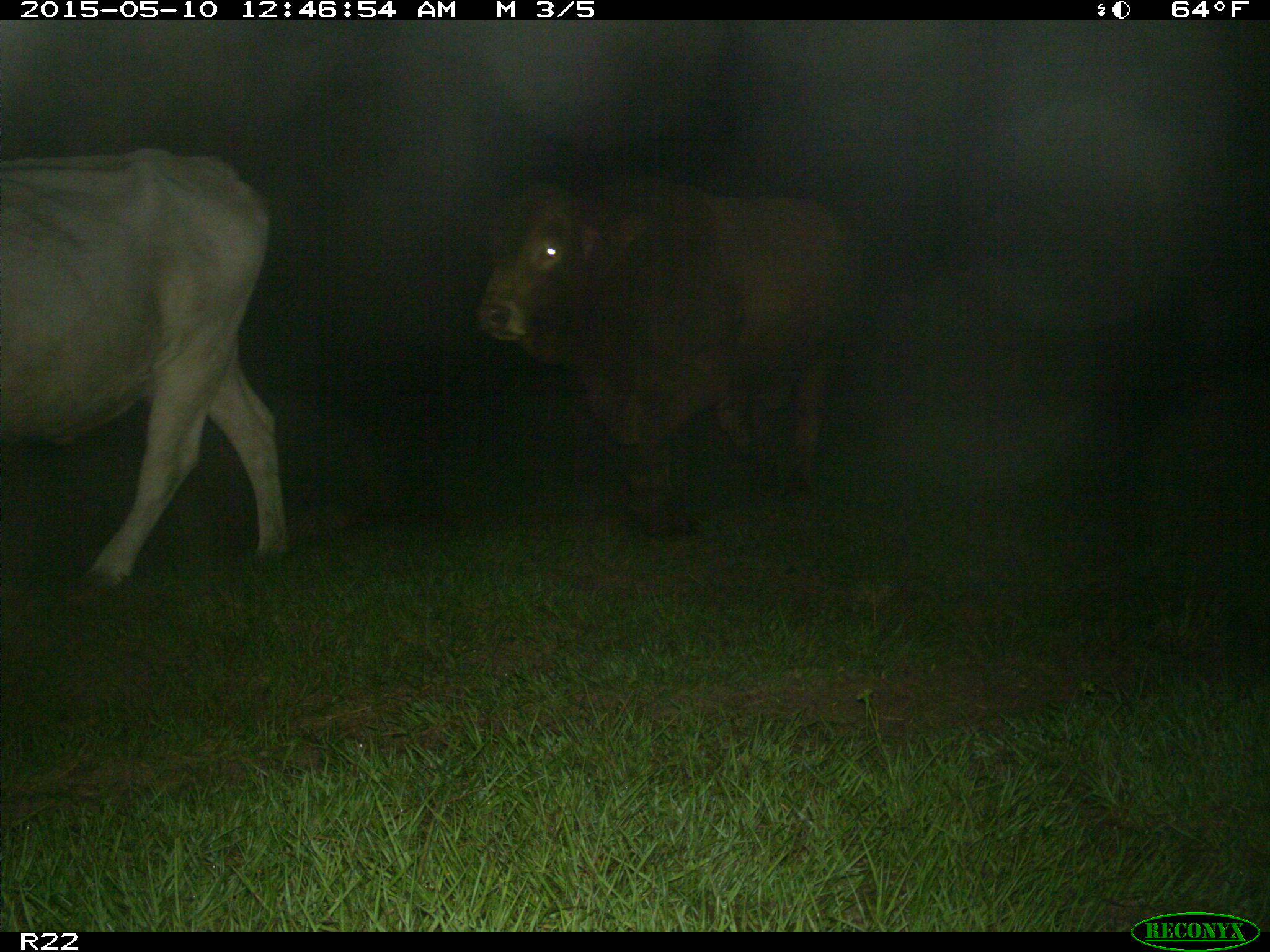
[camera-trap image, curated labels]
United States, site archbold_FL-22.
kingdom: Animalia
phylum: Chordata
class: Mammalia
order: Artiodactyla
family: Bovidae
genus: Bos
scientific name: Bos taurus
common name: domestic cow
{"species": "Bos taurus (domestic cow)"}